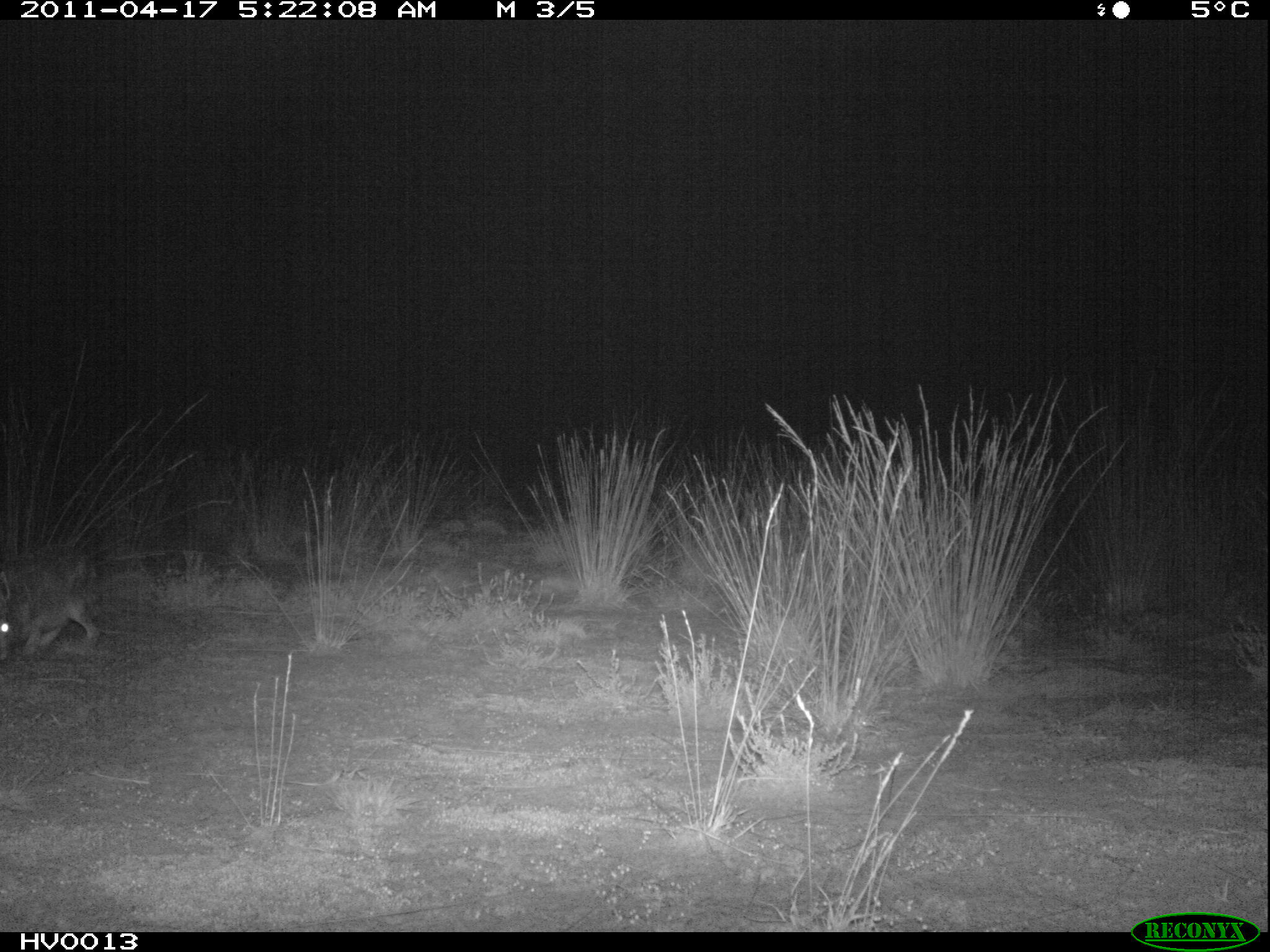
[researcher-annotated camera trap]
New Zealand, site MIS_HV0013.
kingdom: Animalia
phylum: Chordata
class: Mammalia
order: Lagomorpha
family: Leporidae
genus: Lepus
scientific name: Lepus europaeus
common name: brown hare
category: hare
Hare (brown hare) (Lepus europaeus).